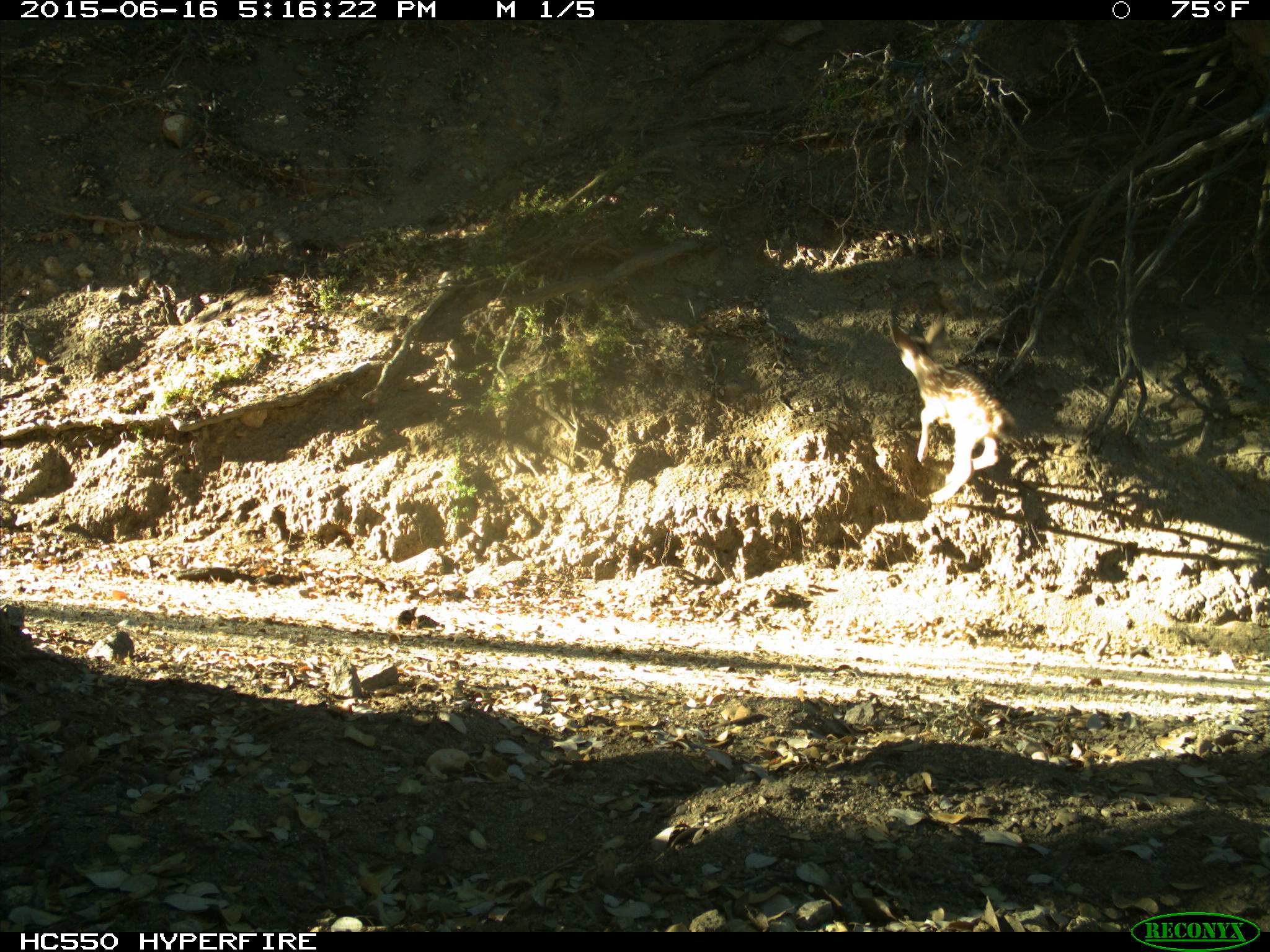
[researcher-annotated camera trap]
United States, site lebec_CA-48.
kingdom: Animalia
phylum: Chordata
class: Mammalia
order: Artiodactyla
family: Cervidae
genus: Odocoileus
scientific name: Odocoileus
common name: deer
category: unidentified deer